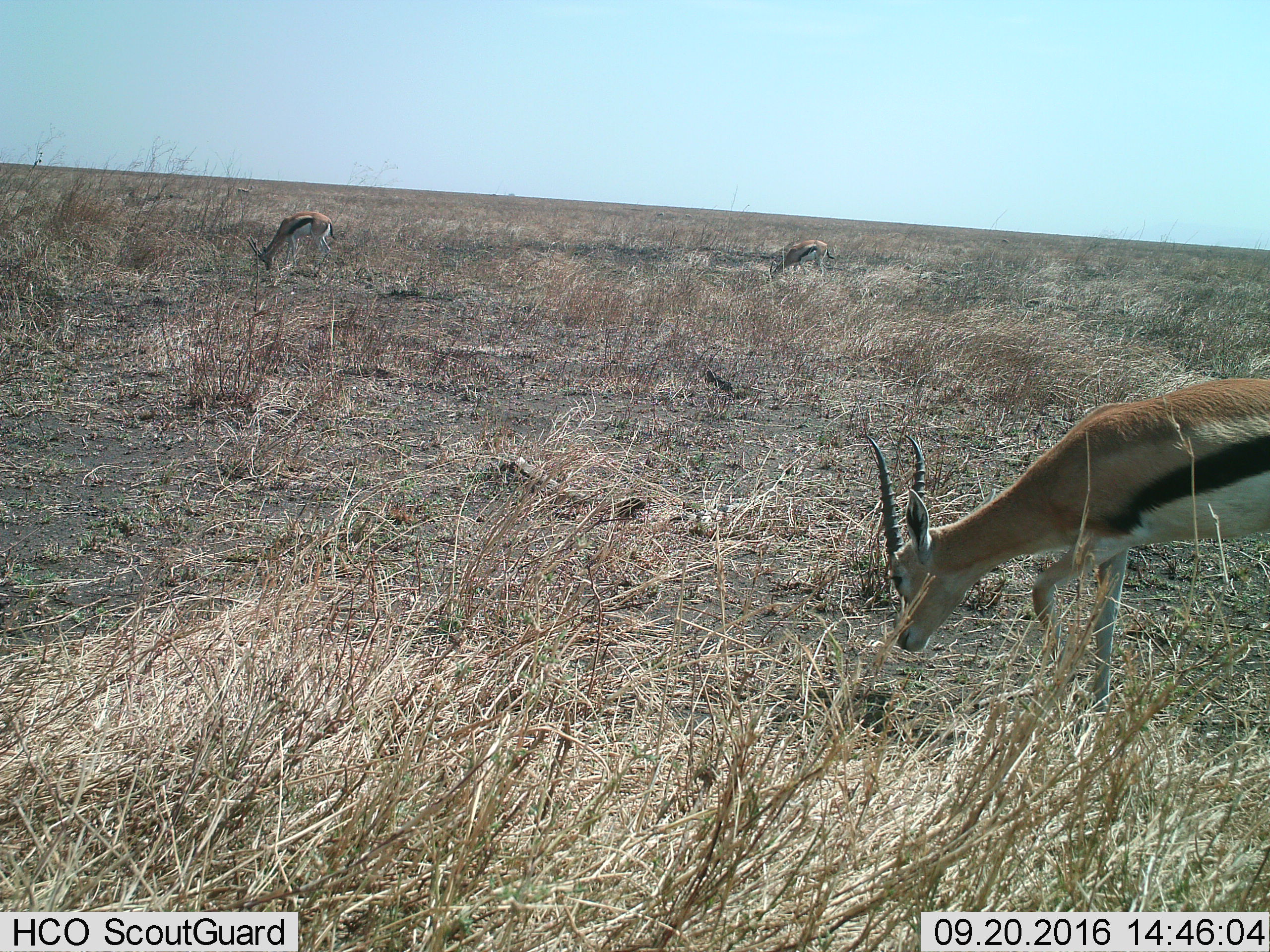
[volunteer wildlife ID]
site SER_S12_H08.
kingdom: Animalia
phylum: Chordata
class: Mammalia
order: Artiodactyla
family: Bovidae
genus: Eudorcas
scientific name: Eudorcas thomsonii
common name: thomson's gazelle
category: gazellethomsons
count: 3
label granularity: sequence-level